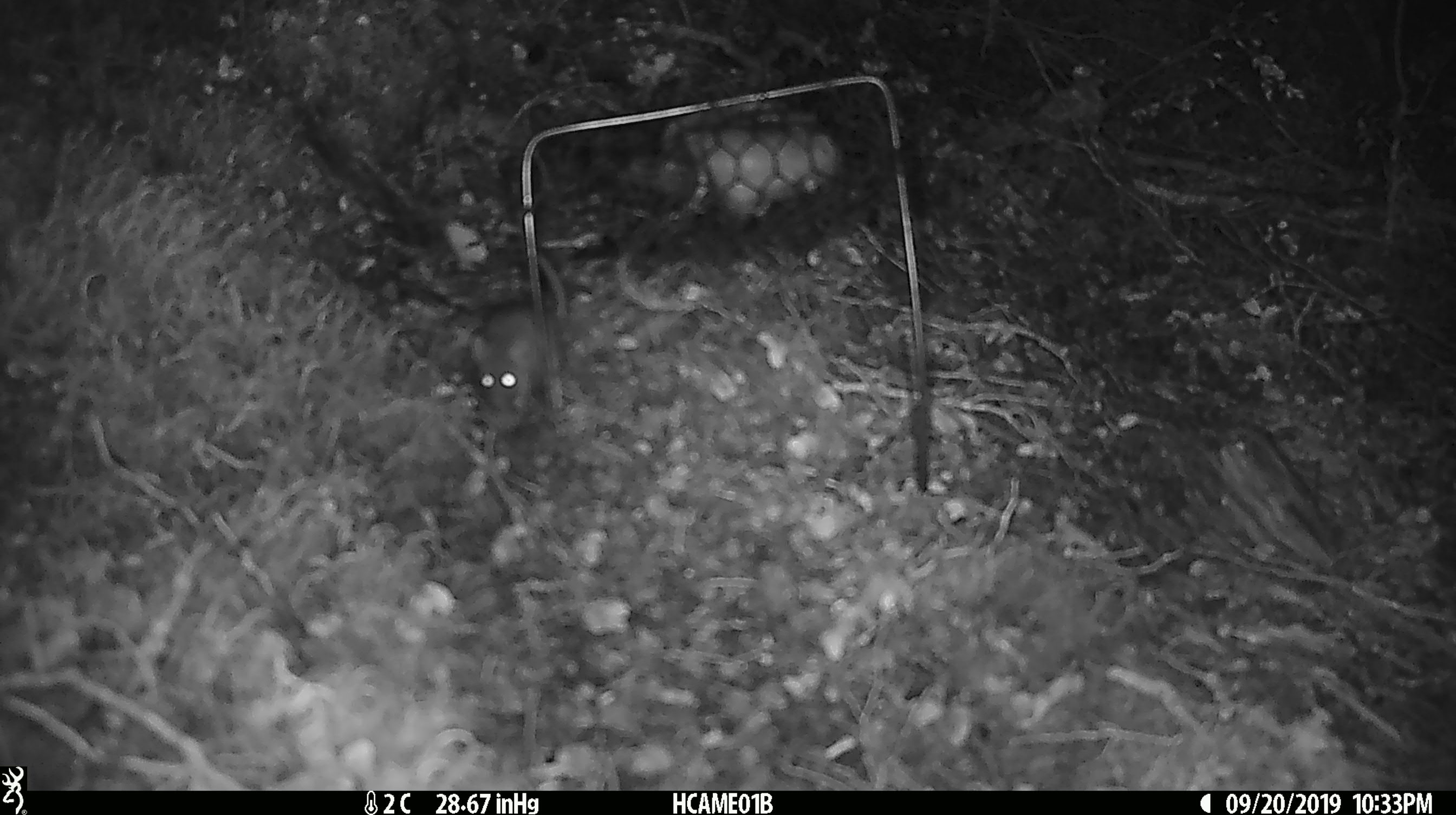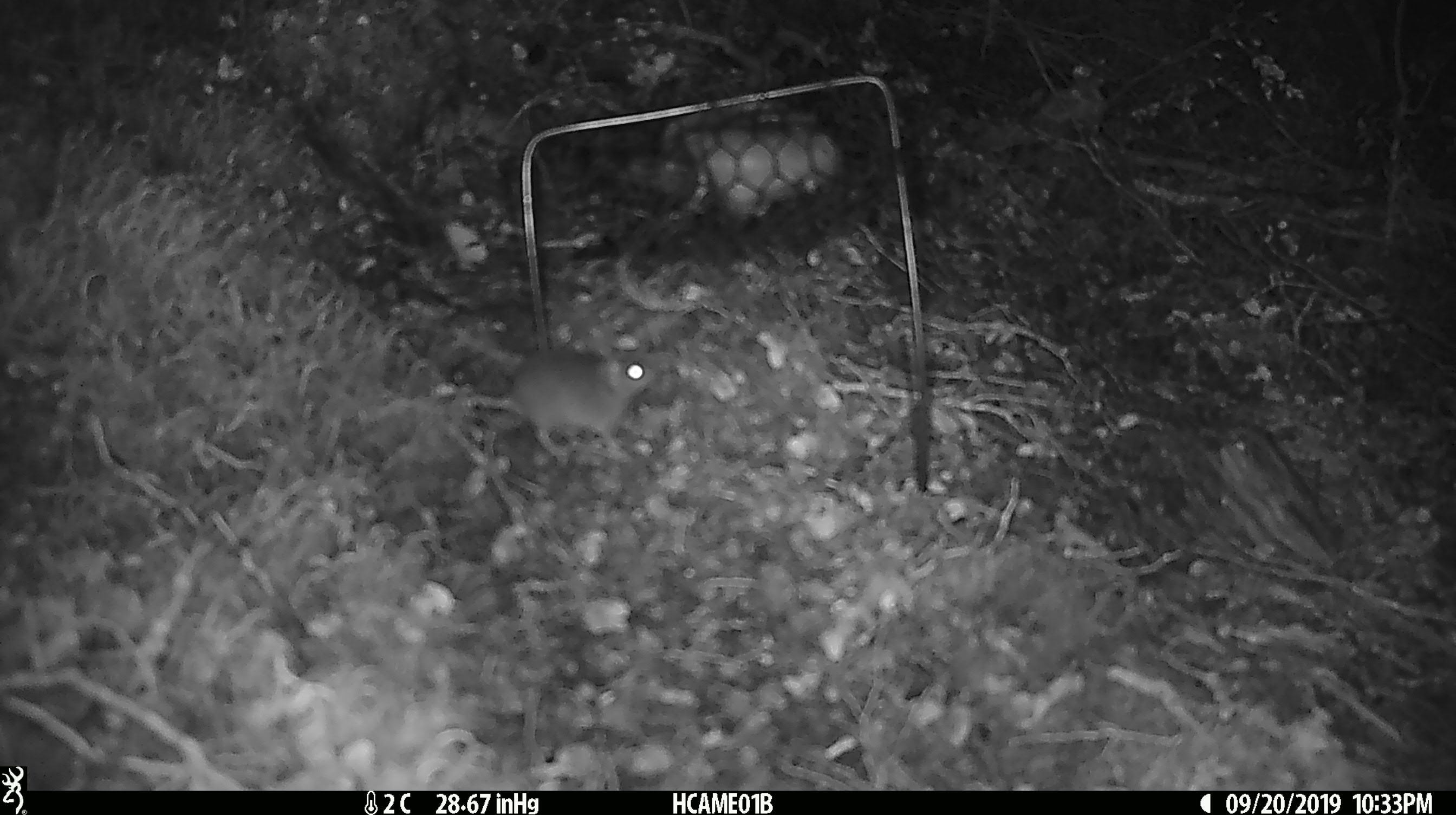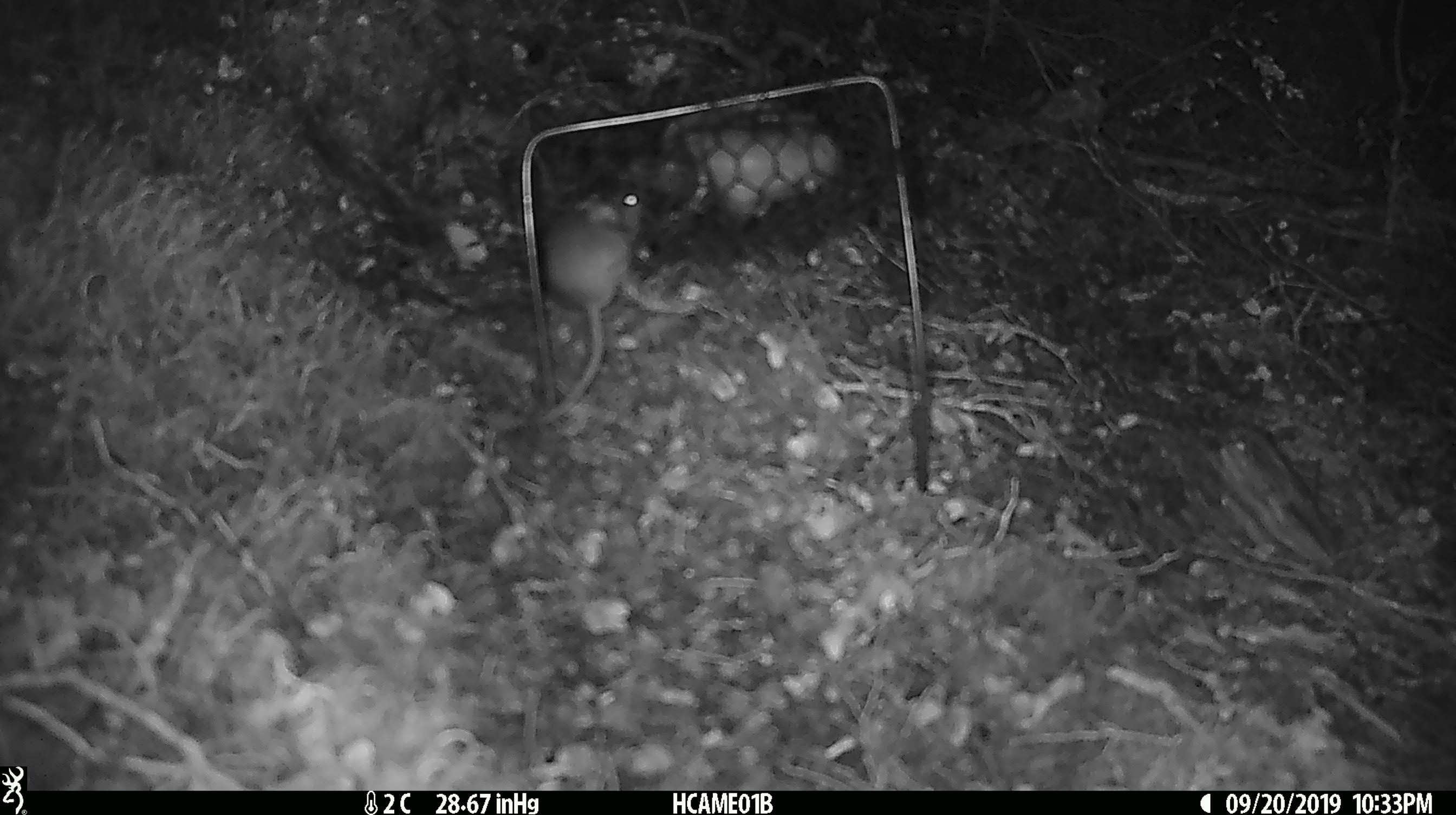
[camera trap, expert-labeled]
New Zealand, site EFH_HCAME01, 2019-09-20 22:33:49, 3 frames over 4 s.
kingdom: Animalia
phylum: Chordata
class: Mammalia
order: Rodentia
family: Muridae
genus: Mus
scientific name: Mus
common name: mouse